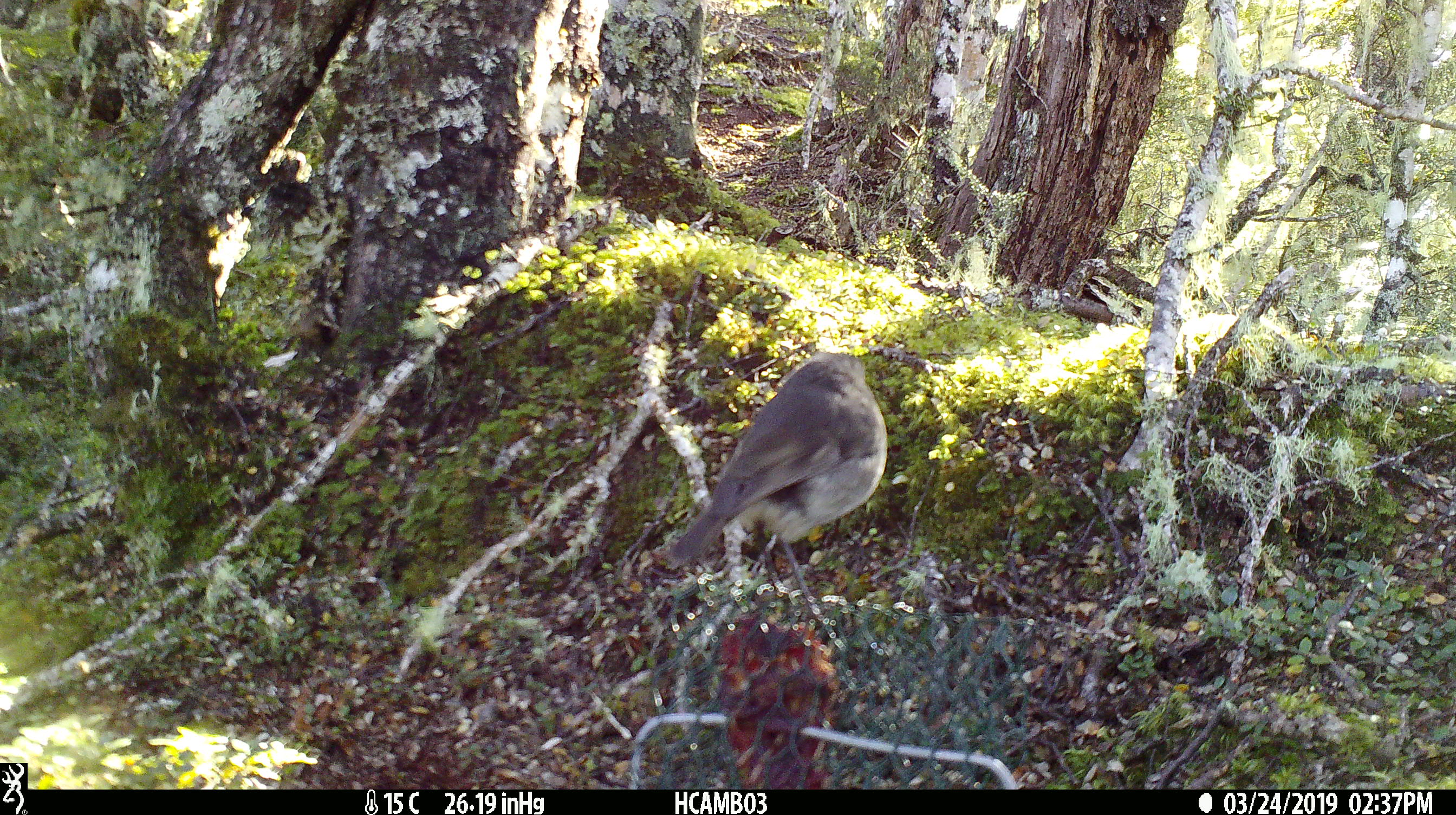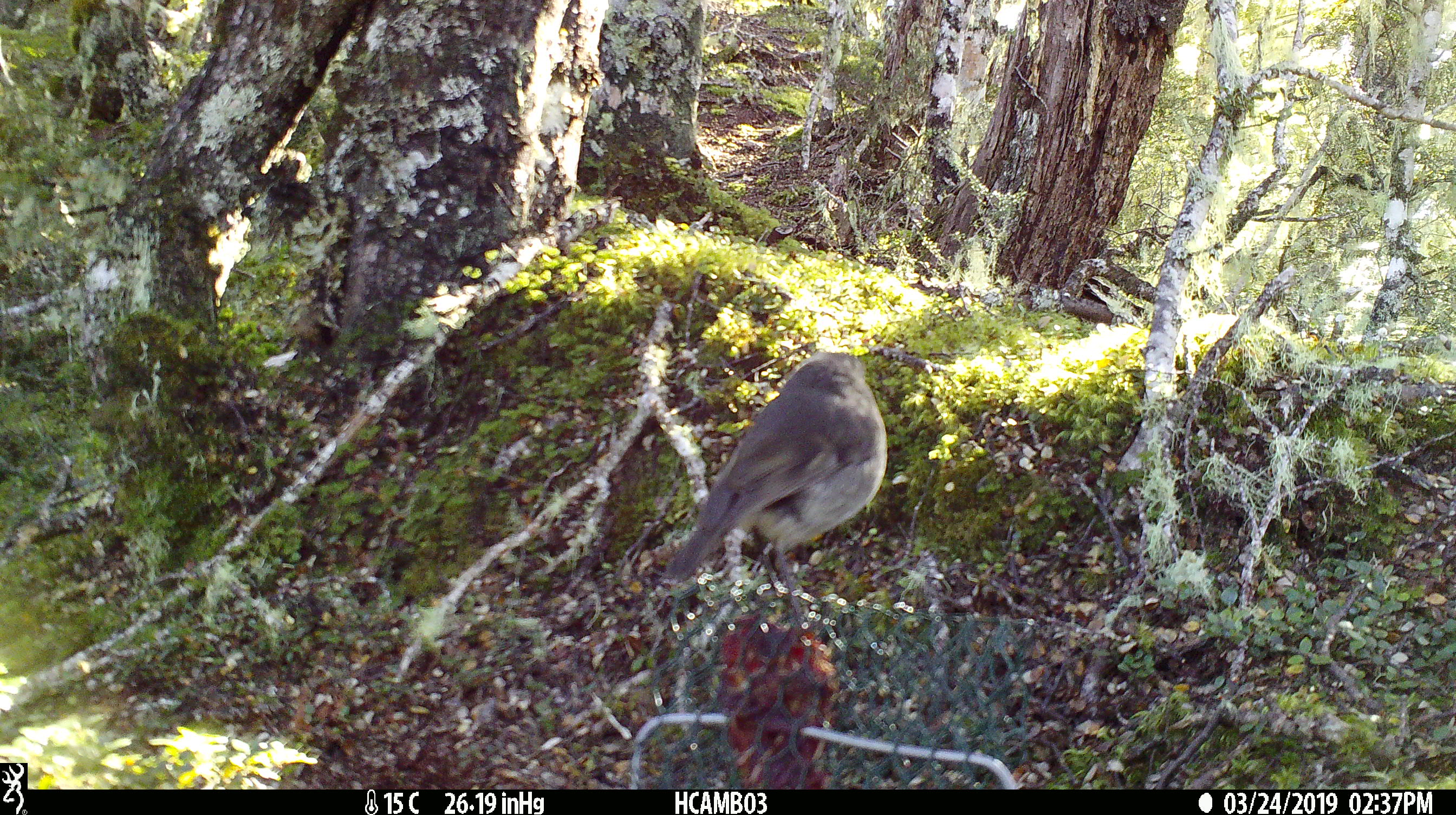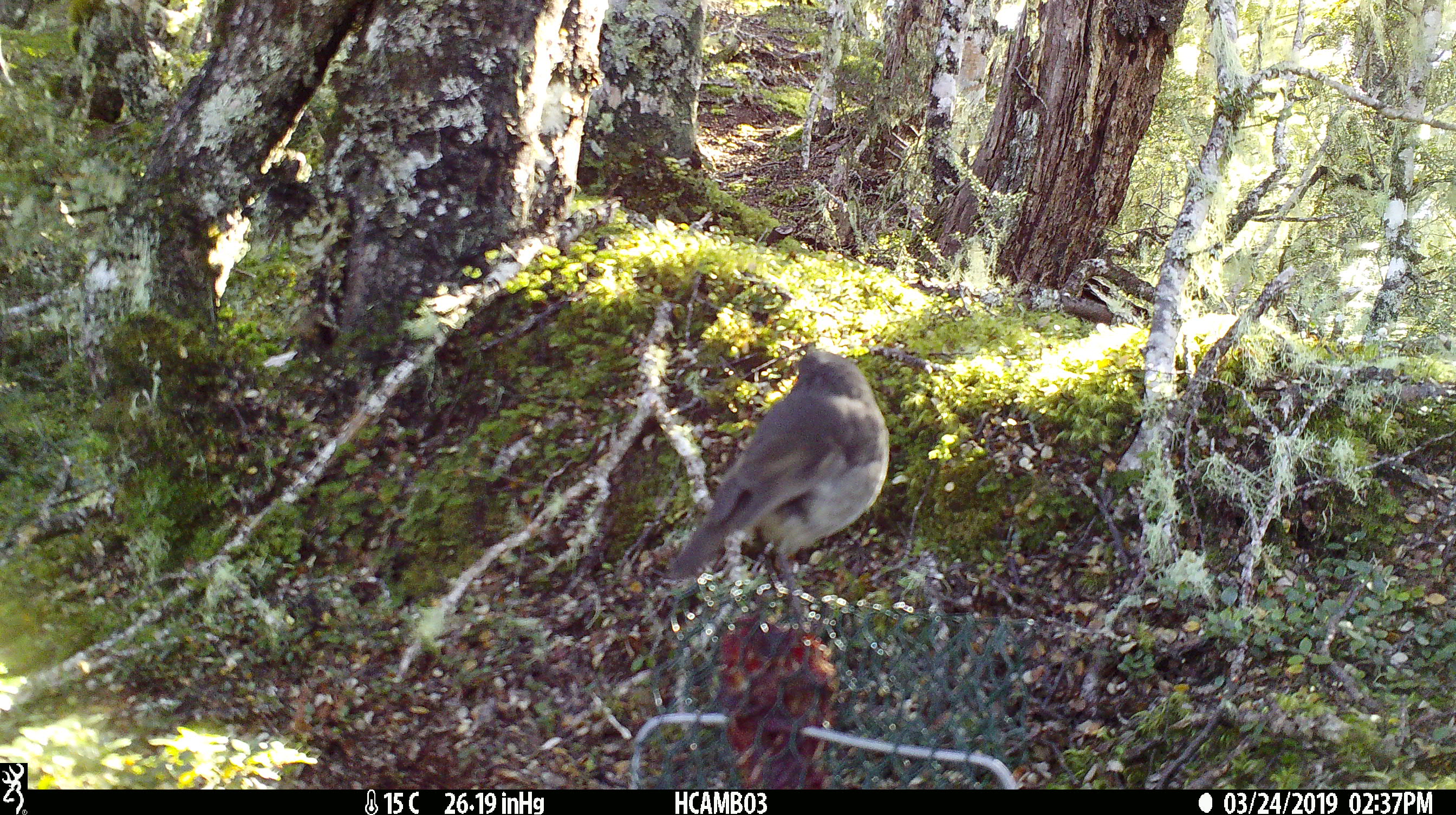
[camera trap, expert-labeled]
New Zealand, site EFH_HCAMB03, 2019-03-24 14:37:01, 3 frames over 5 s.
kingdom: Animalia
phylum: Chordata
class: Aves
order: Passeriformes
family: Petroicidae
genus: Petroica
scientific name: Petroica australis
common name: new zealand robin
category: robin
Robin (new zealand robin) (Petroica australis).